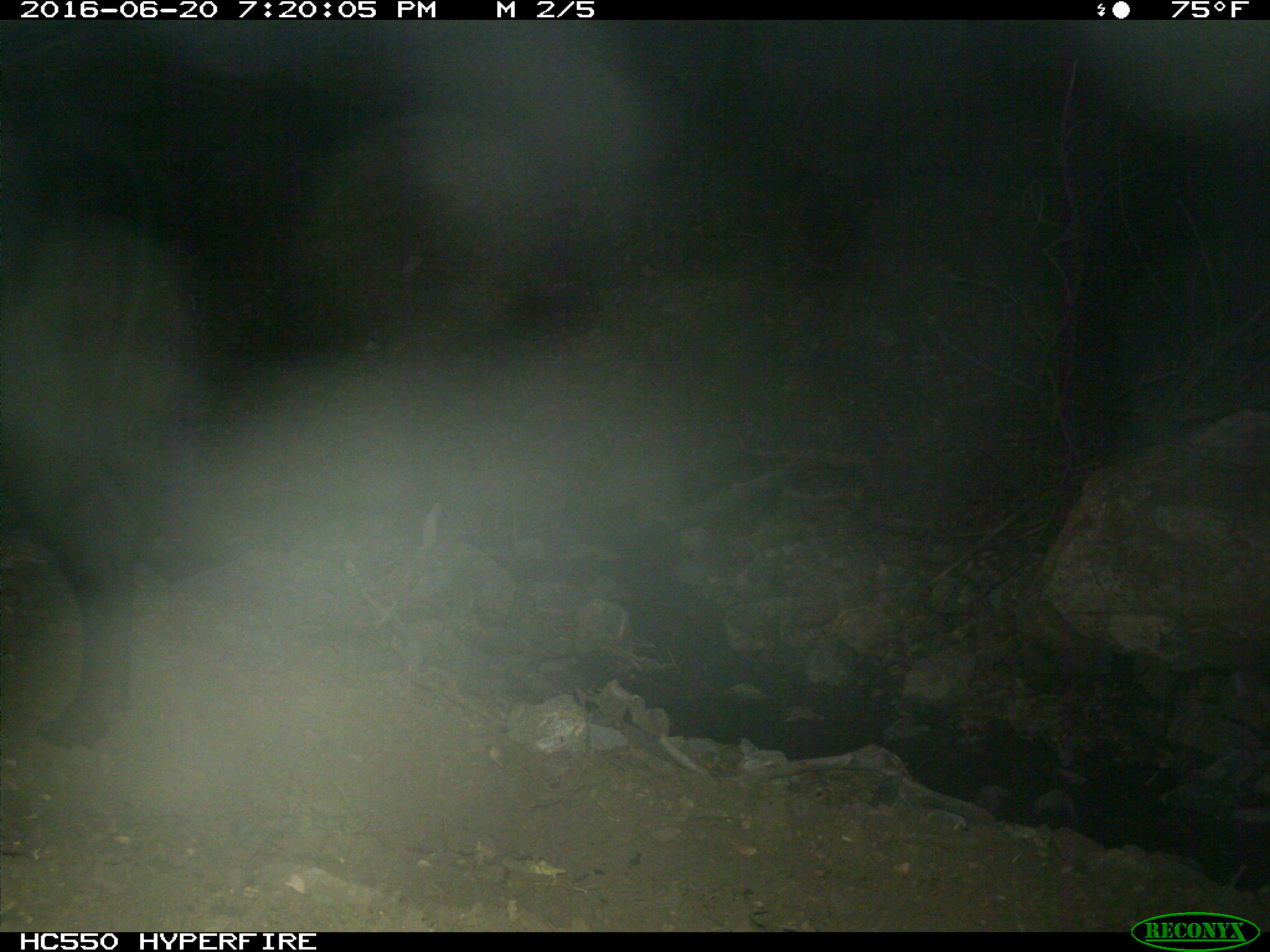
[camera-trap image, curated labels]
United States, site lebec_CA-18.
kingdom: Animalia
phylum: Chordata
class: Mammalia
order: Artiodactyla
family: Bovidae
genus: Bos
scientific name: Bos taurus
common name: domestic cow